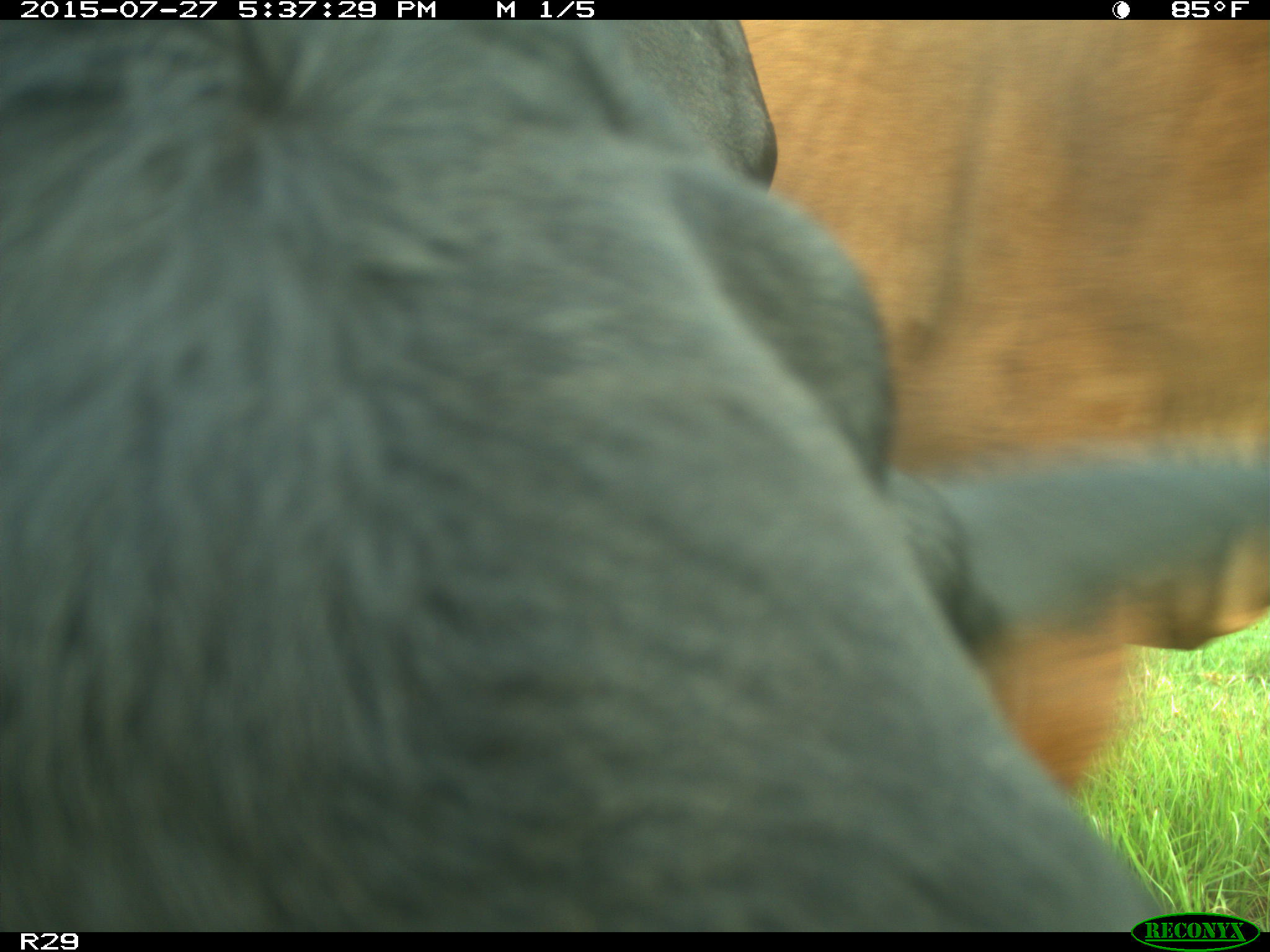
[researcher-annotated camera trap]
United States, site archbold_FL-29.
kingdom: Animalia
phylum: Chordata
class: Mammalia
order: Artiodactyla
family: Bovidae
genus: Bos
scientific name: Bos taurus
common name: domestic cow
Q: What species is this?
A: Bos taurus (domestic cow).